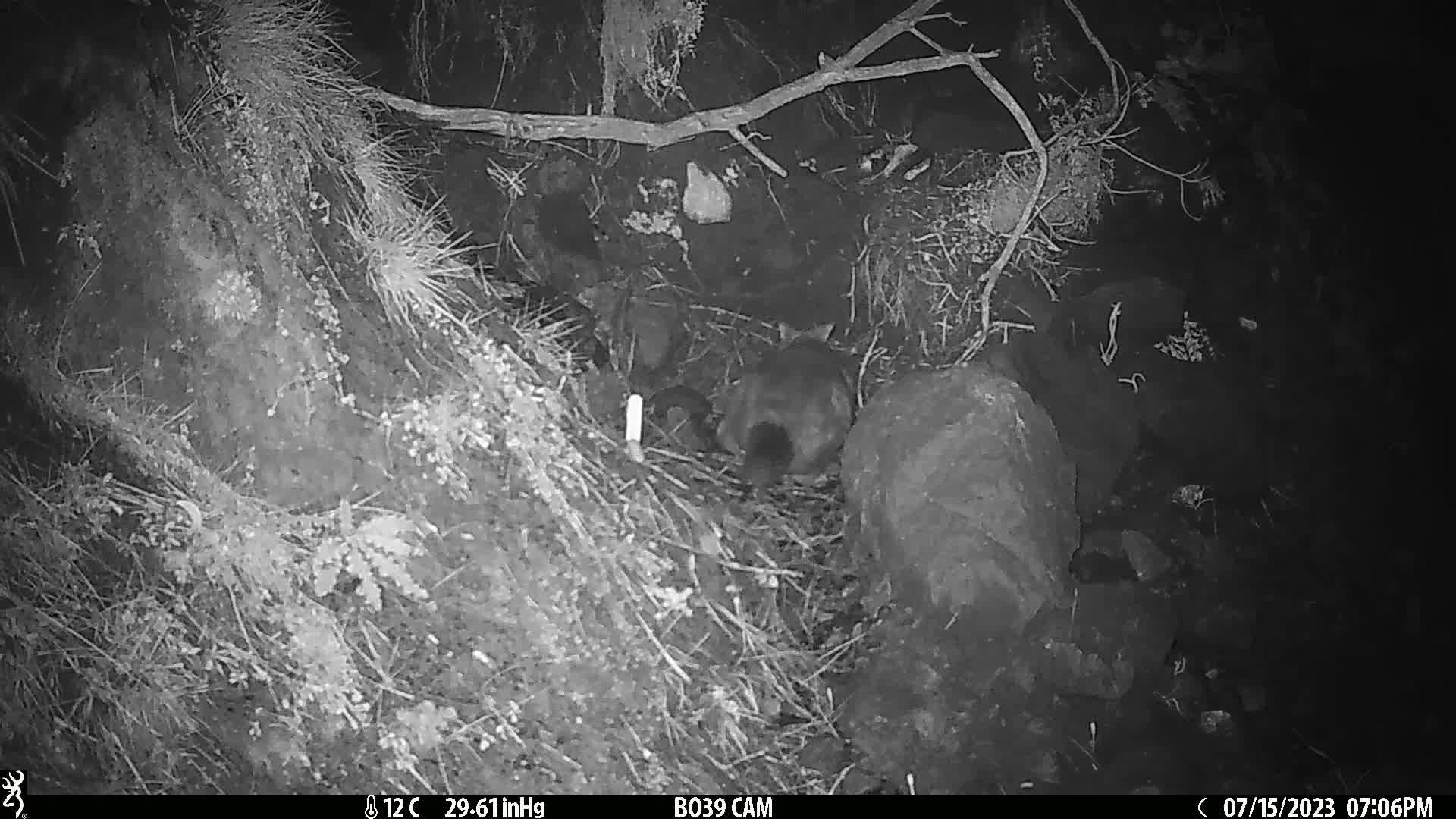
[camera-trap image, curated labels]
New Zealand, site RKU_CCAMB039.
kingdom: Animalia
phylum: Chordata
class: Mammalia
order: Diprotodontia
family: Phalangeridae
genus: Trichosurus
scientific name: Trichosurus vulpecula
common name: common brushtail possum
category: possum